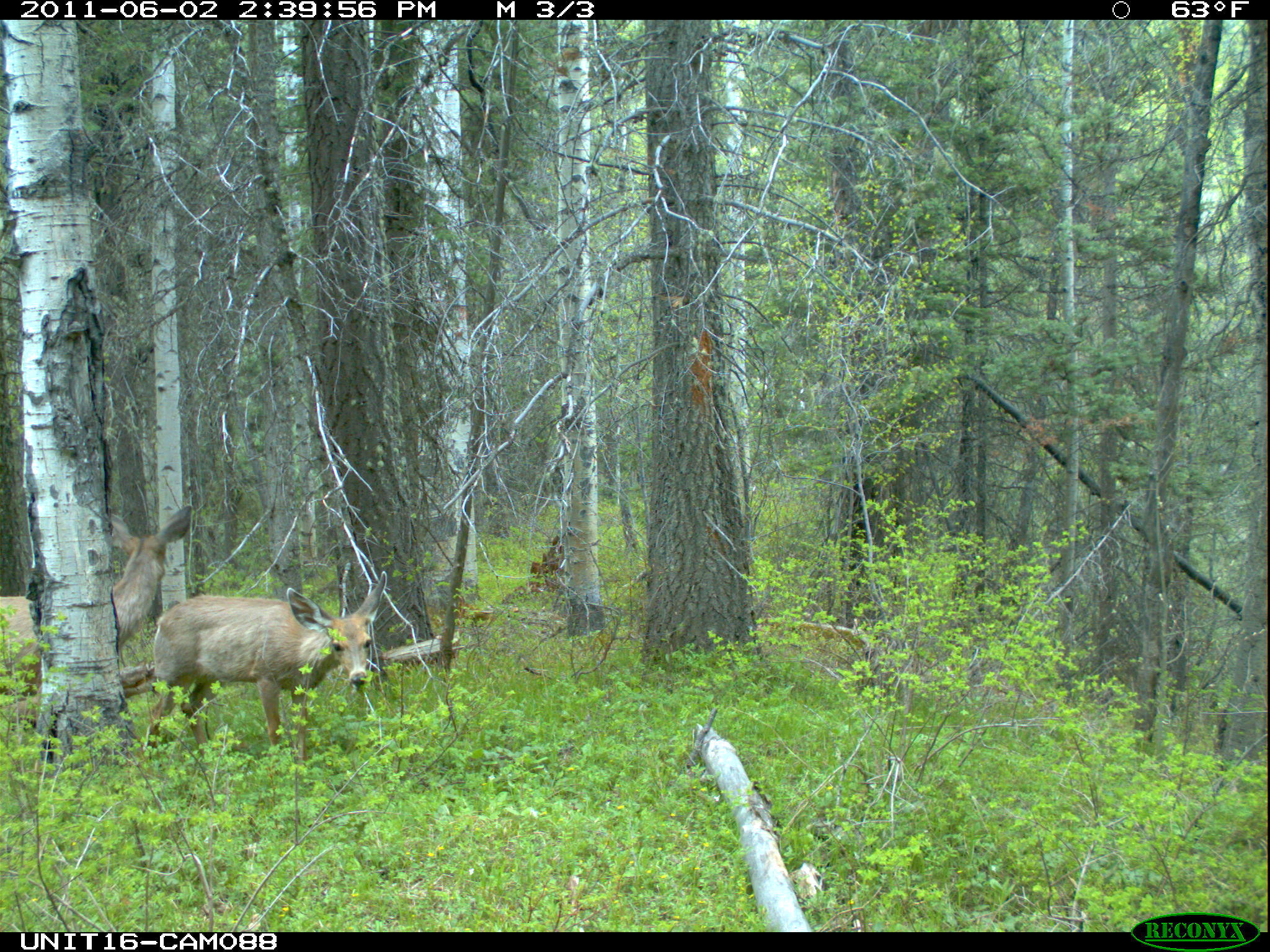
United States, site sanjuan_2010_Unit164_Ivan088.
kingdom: Animalia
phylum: Chordata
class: Mammalia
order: Artiodactyla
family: Cervidae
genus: Odocoileus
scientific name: Odocoileus hemionus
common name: mule deer